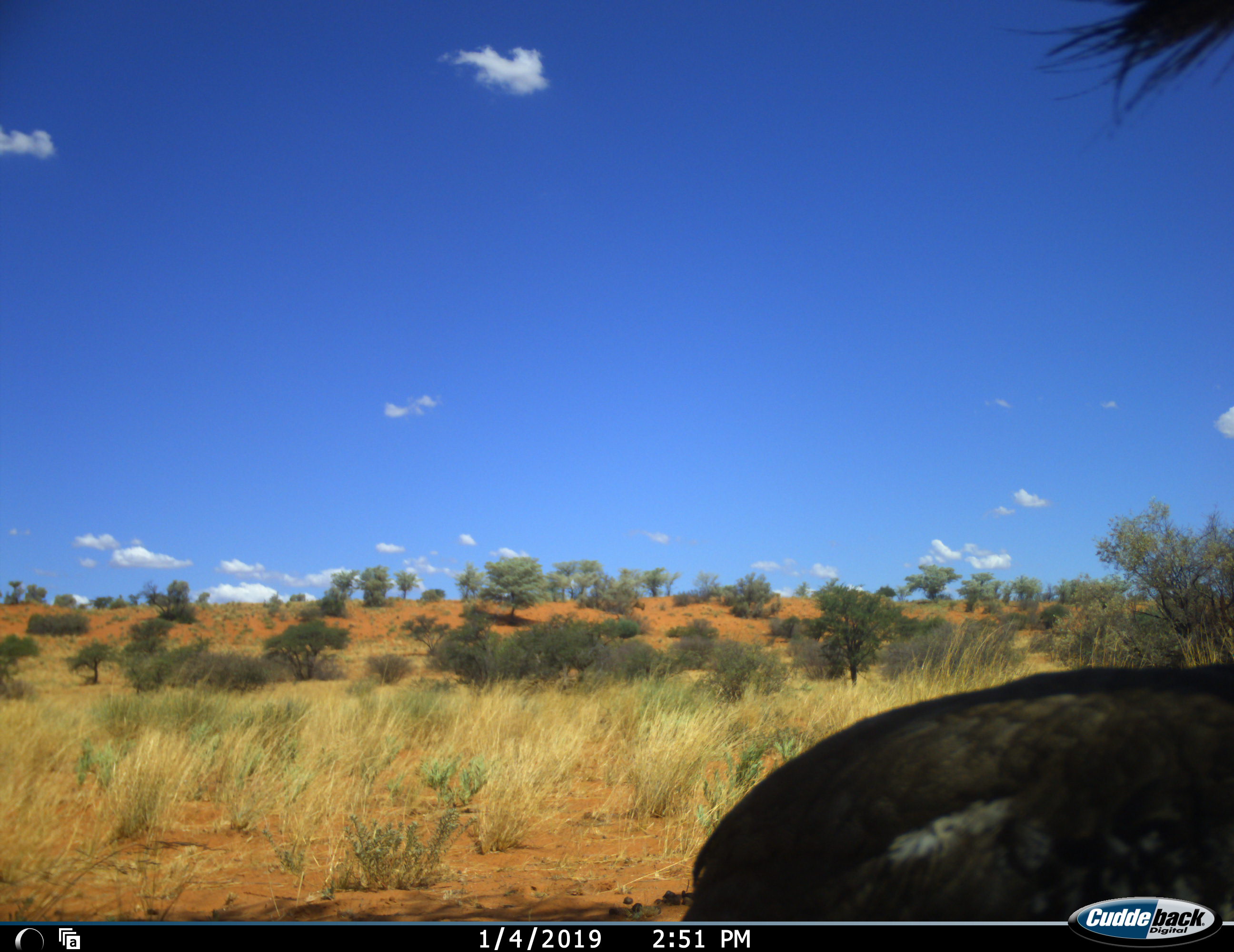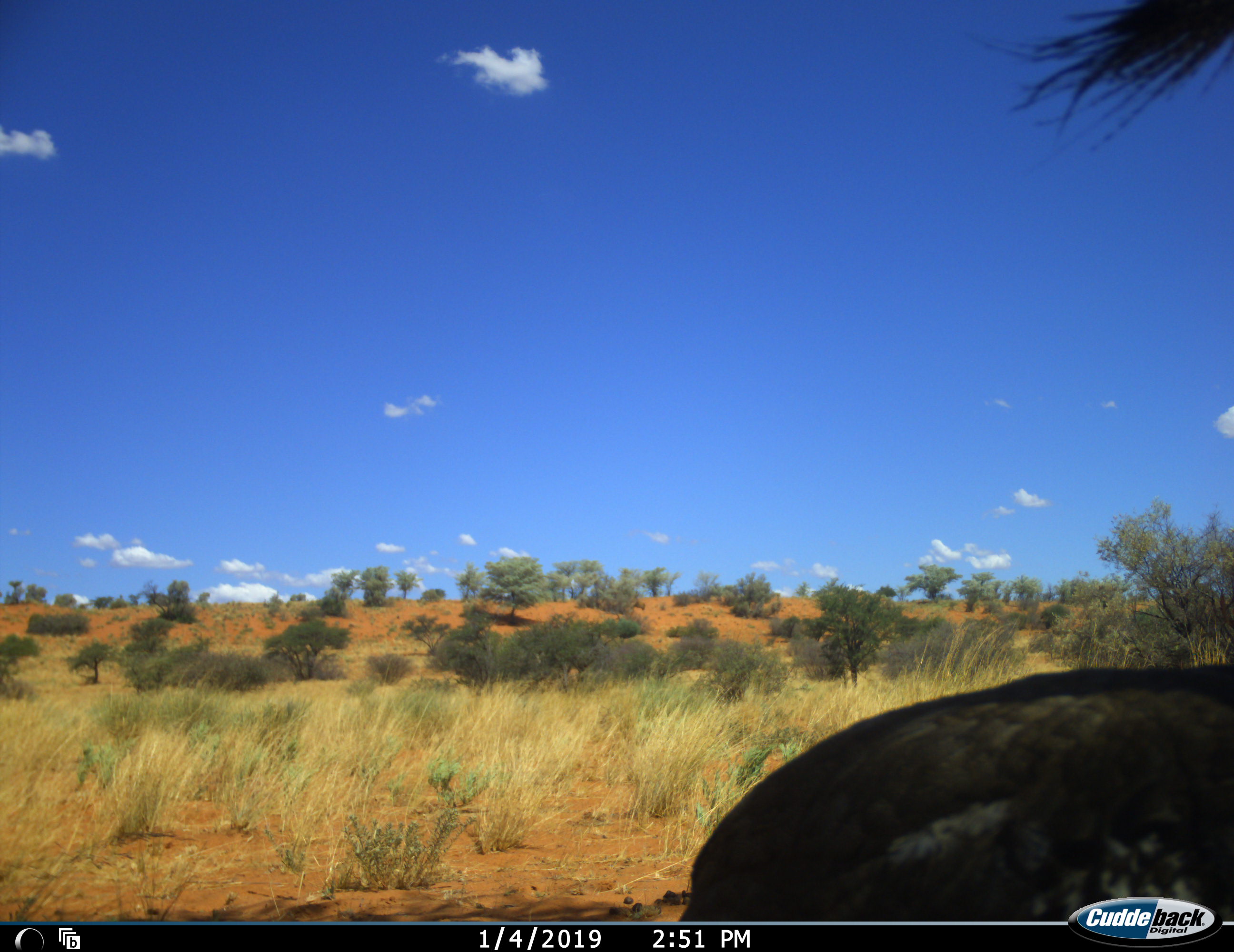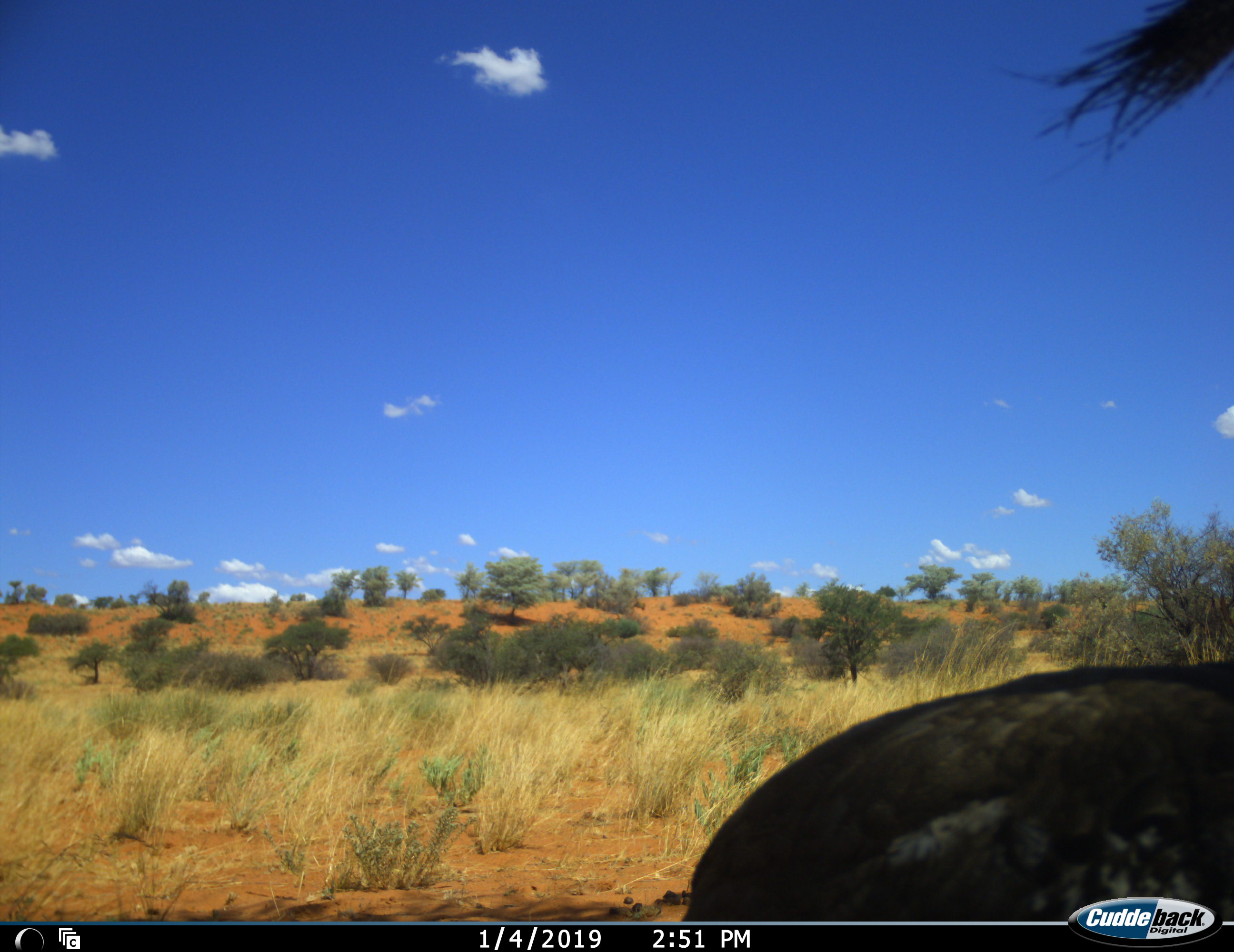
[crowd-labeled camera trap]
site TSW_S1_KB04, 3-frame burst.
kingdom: Animalia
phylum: Chordata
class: Mammalia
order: Artiodactyla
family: Bovidae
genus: Connochaetes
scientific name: Connochaetes taurinus taurinus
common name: blue wildebeest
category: wildebeestblue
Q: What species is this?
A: Wildebeestblue (blue wildebeest) (Connochaetes taurinus taurinus).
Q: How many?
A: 1.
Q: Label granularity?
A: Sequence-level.